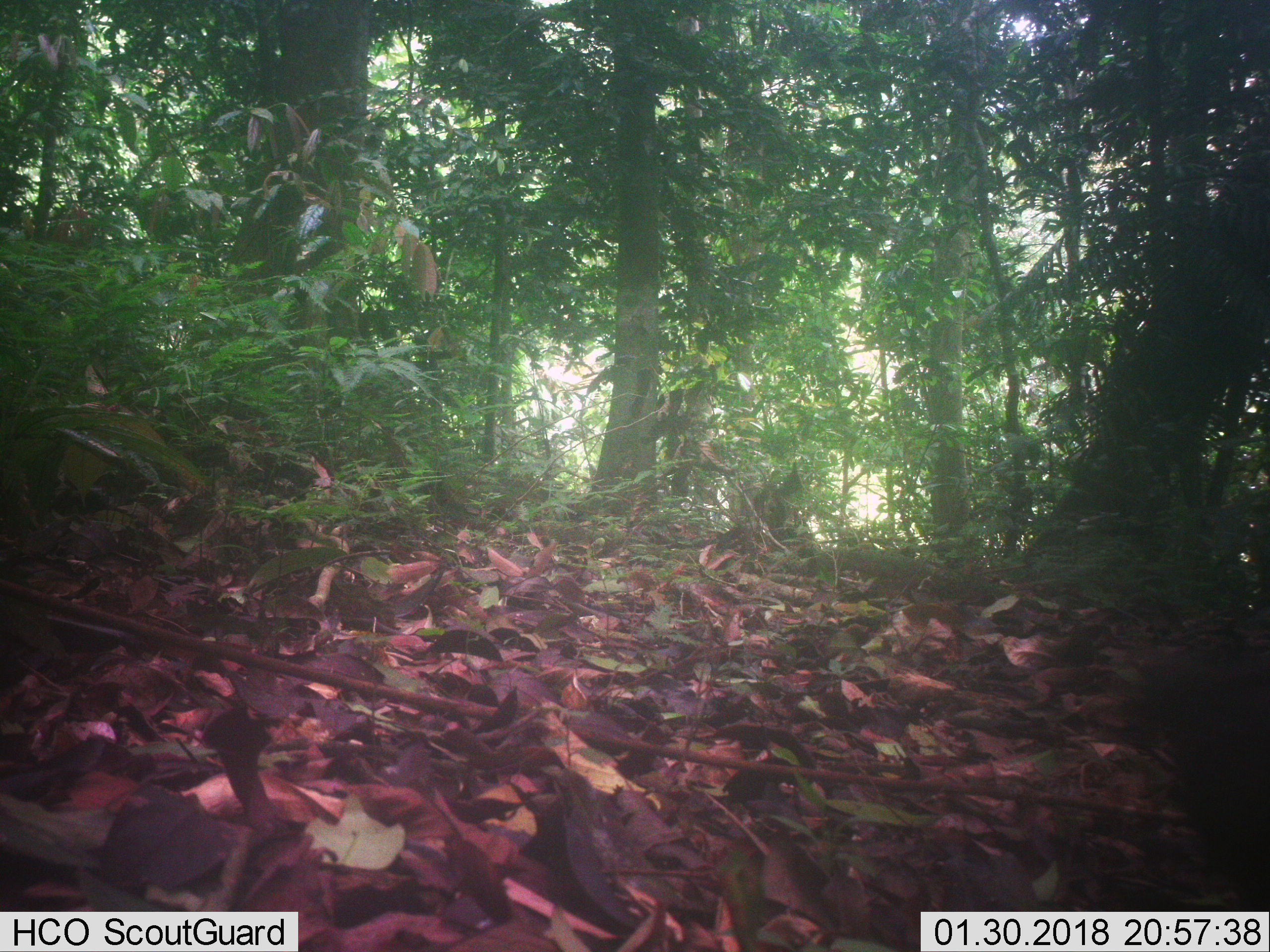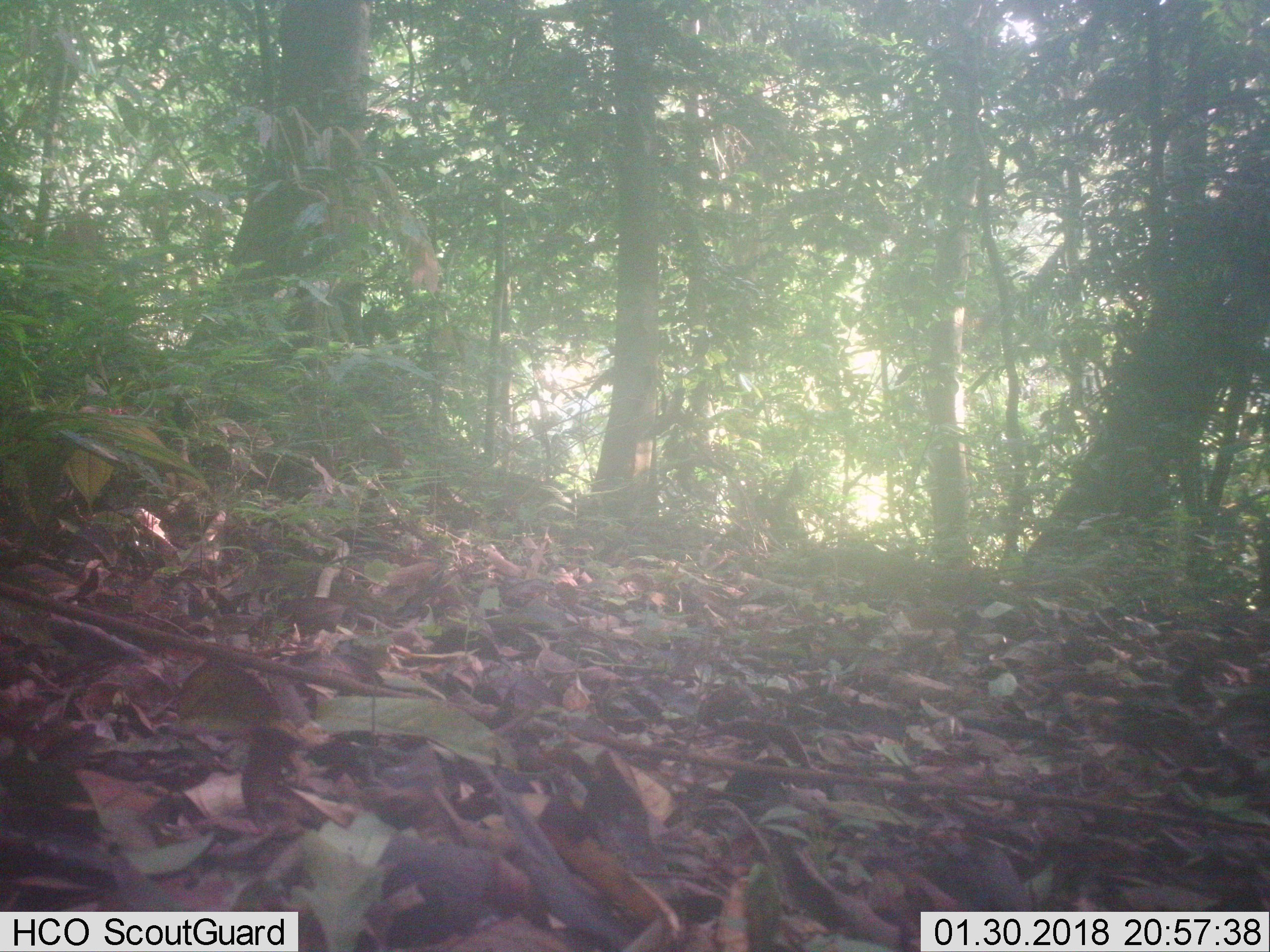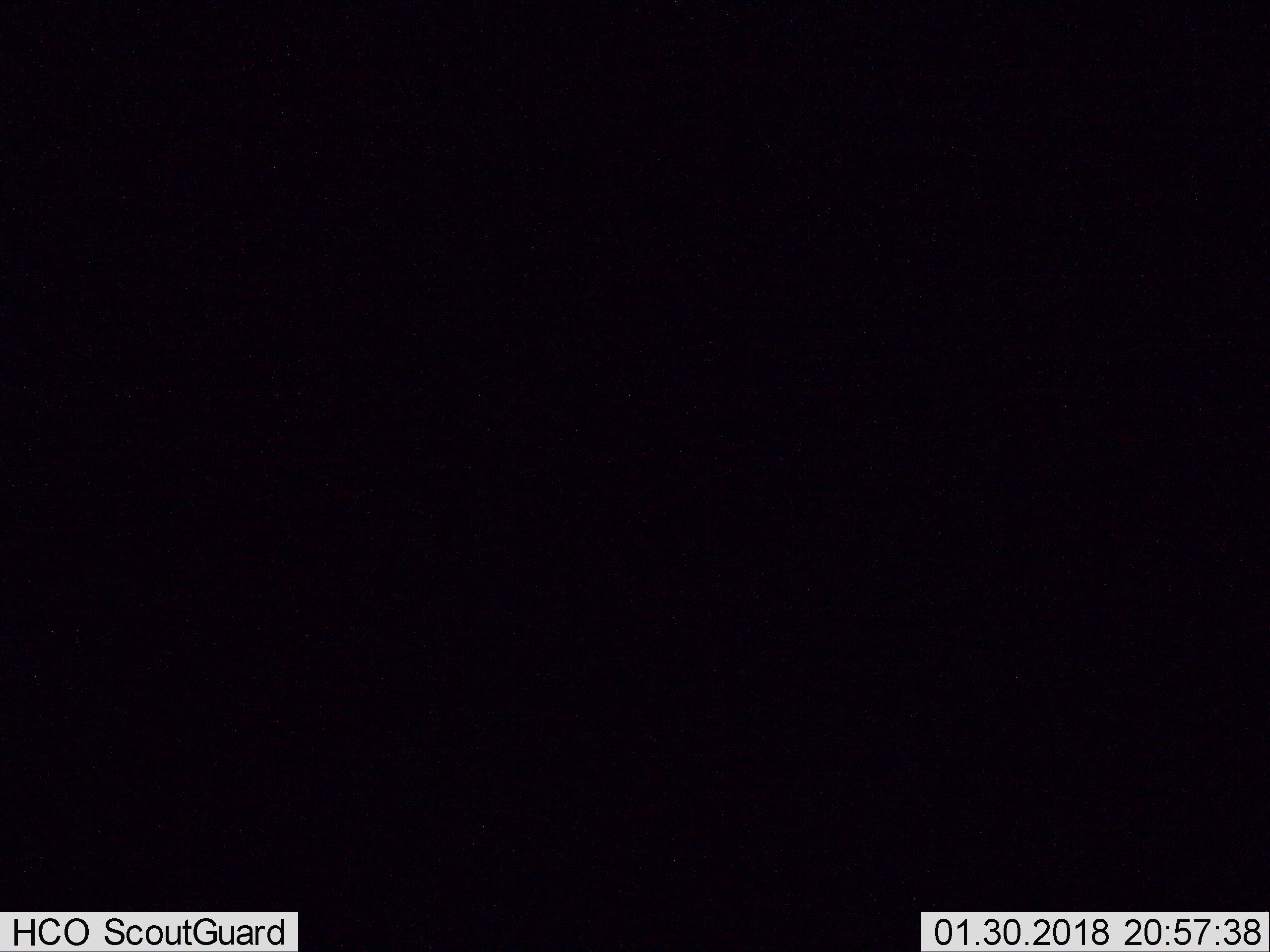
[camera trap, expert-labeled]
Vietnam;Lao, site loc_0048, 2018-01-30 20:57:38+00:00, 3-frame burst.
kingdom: Animalia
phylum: Chordata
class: Mammalia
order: Artiodactyla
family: Cervidae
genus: Muntiacus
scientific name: Muntiacus vuquangensis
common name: large-antlered muntjac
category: large antlered muntjac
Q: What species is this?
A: Large antlered muntjac (large-antlered muntjac) (Muntiacus vuquangensis).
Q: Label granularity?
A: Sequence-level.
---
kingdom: Animalia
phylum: Chordata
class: Aves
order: Galliformes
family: Phasianidae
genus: Gallus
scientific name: Gallus gallus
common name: red junglefowl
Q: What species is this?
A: Red junglefowl (Gallus gallus).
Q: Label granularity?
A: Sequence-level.